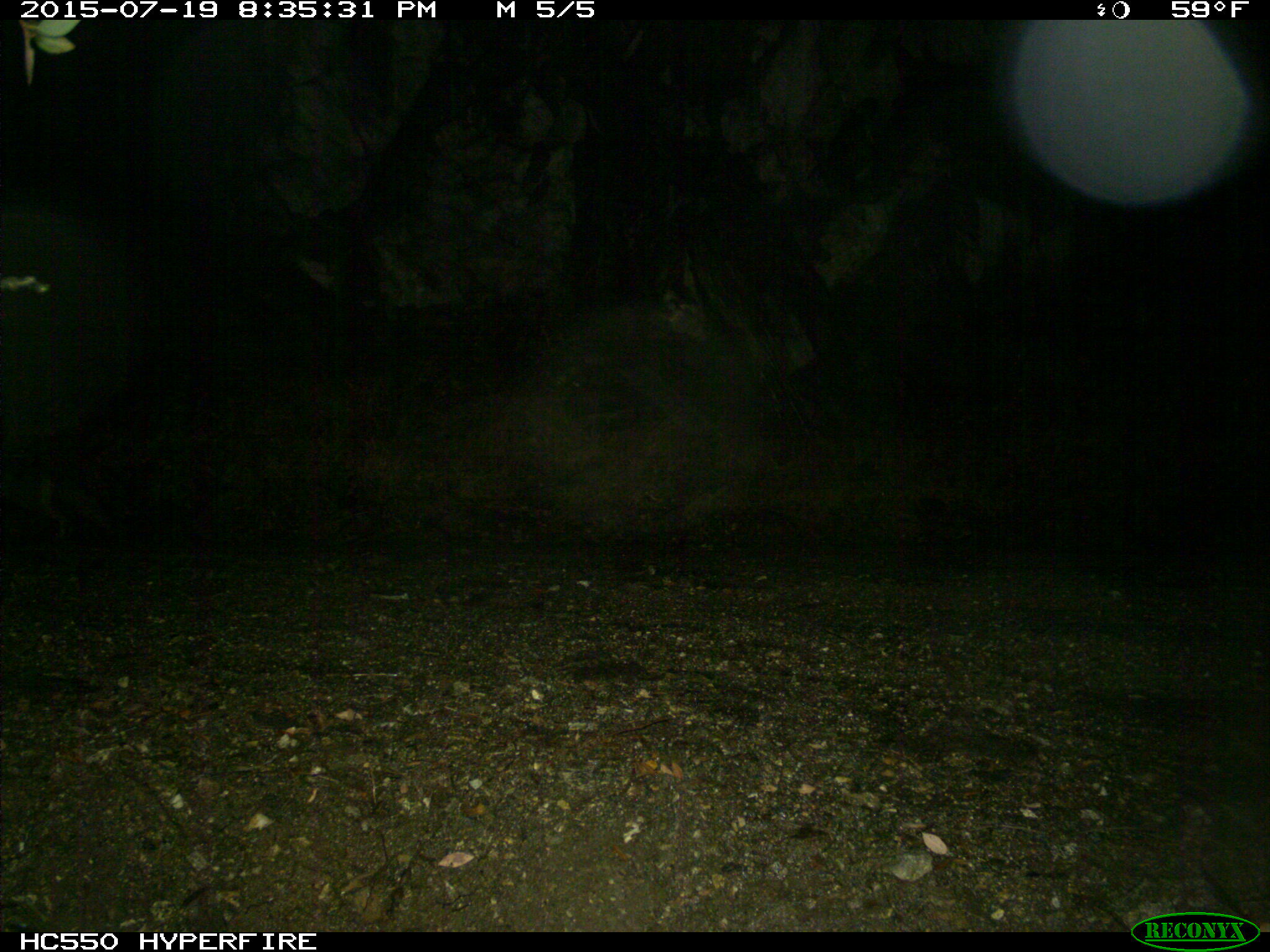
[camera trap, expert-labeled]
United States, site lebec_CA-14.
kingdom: Animalia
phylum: Chordata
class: Mammalia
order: Carnivora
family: Canidae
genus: Urocyon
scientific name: Urocyon cinereoargenteus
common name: gray fox